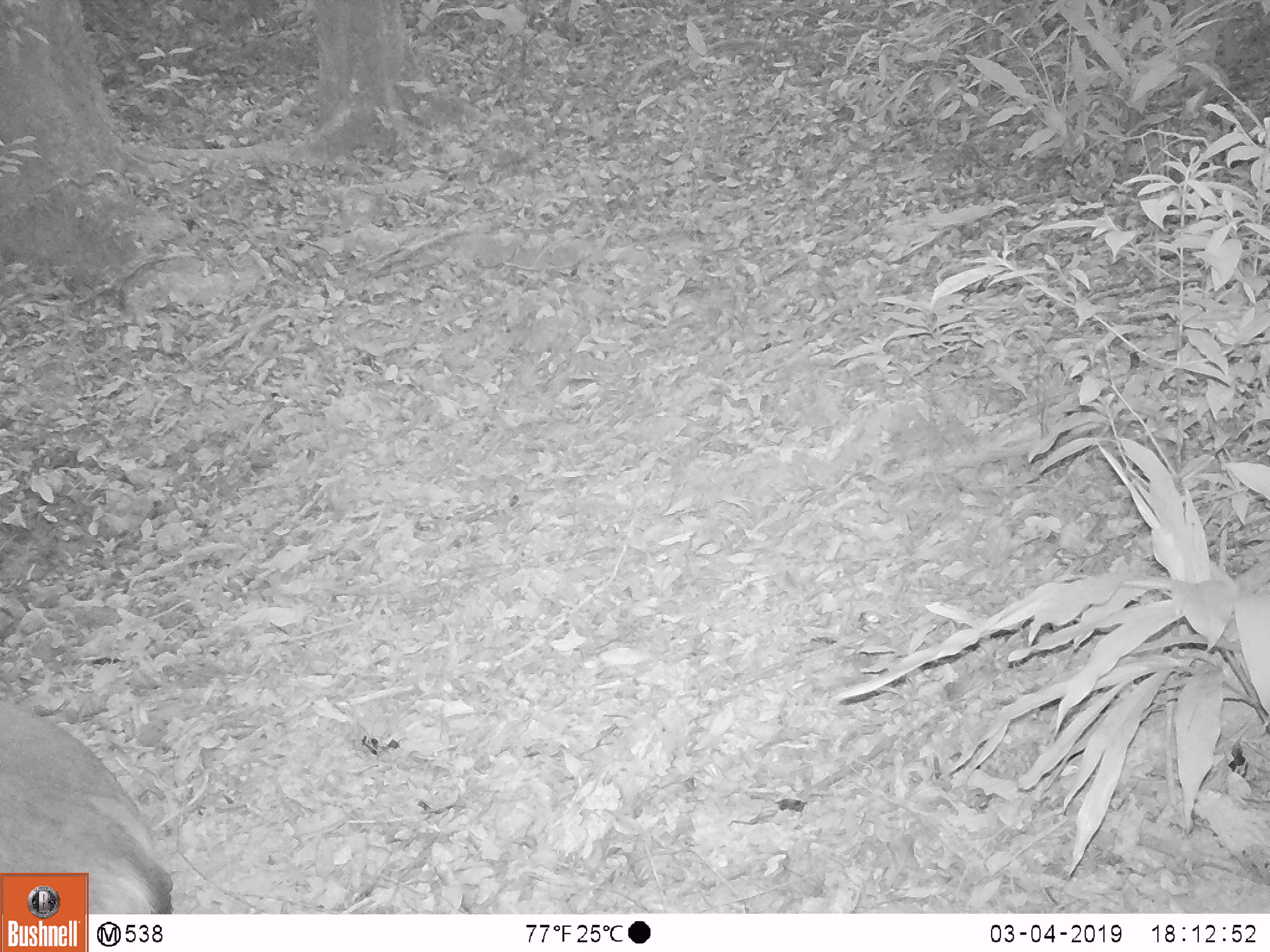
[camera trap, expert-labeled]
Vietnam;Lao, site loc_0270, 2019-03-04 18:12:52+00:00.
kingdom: Animalia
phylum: Chordata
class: Mammalia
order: Artiodactyla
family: Cervidae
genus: Rusa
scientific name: Rusa unicolor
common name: sambar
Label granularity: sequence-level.